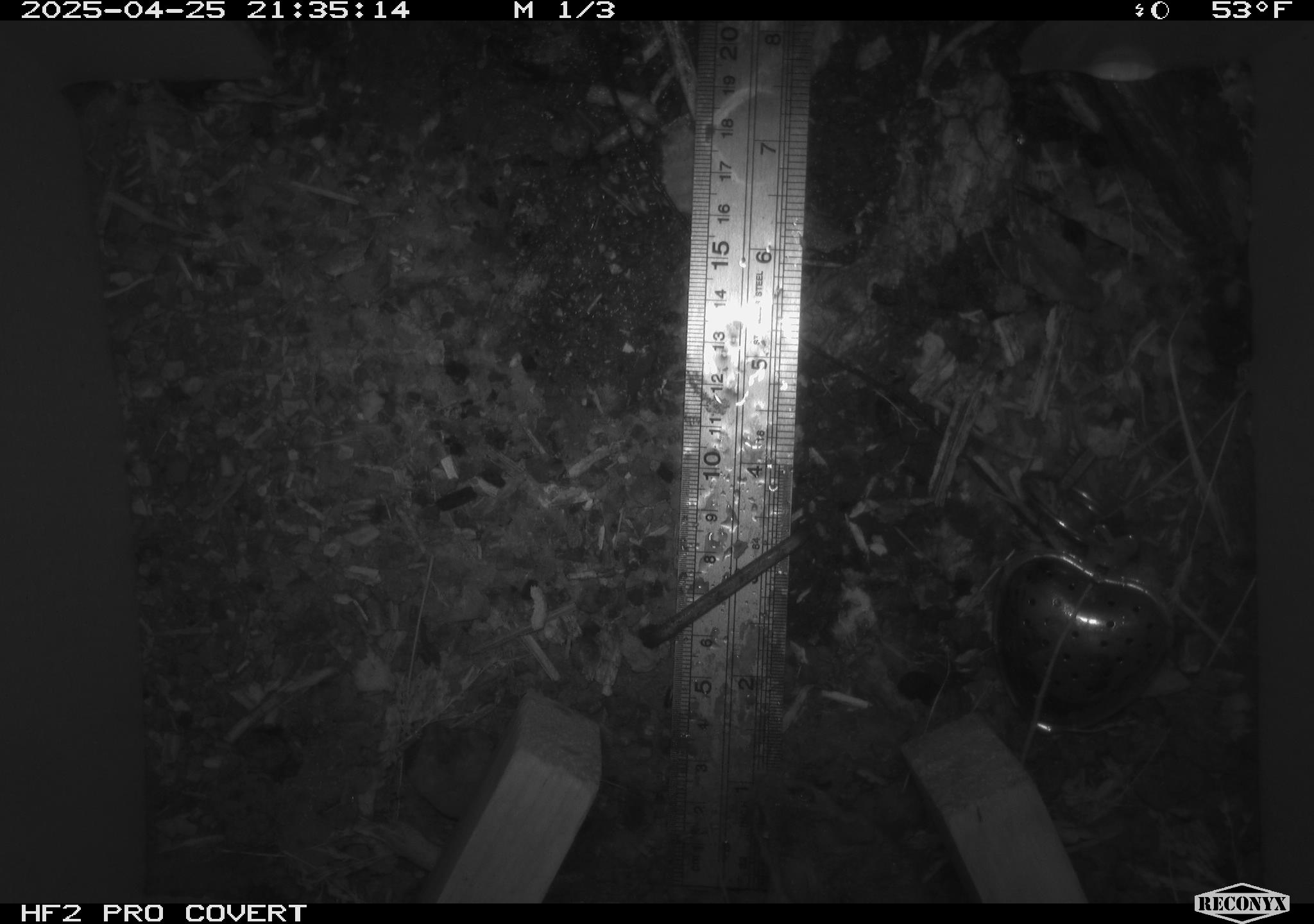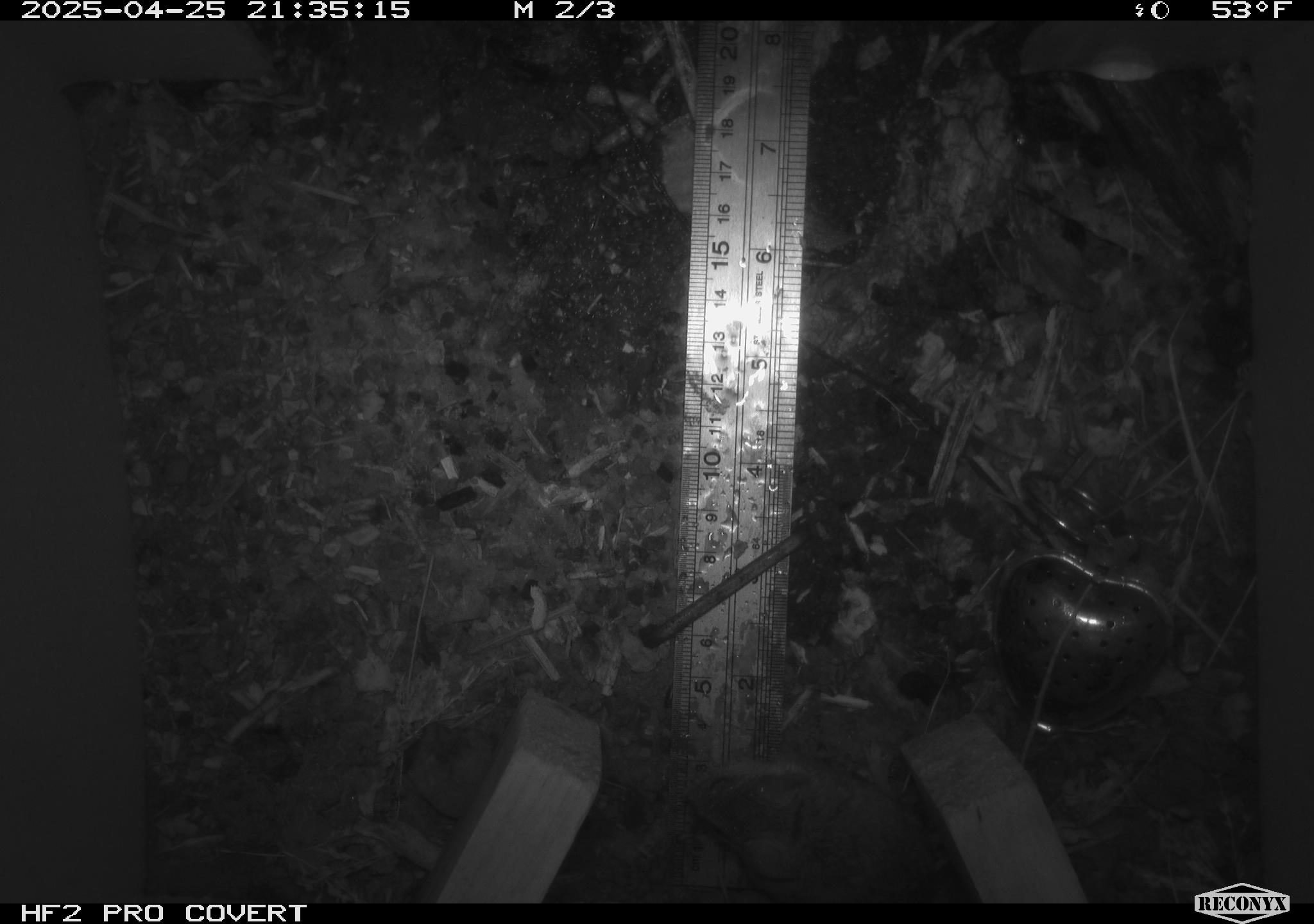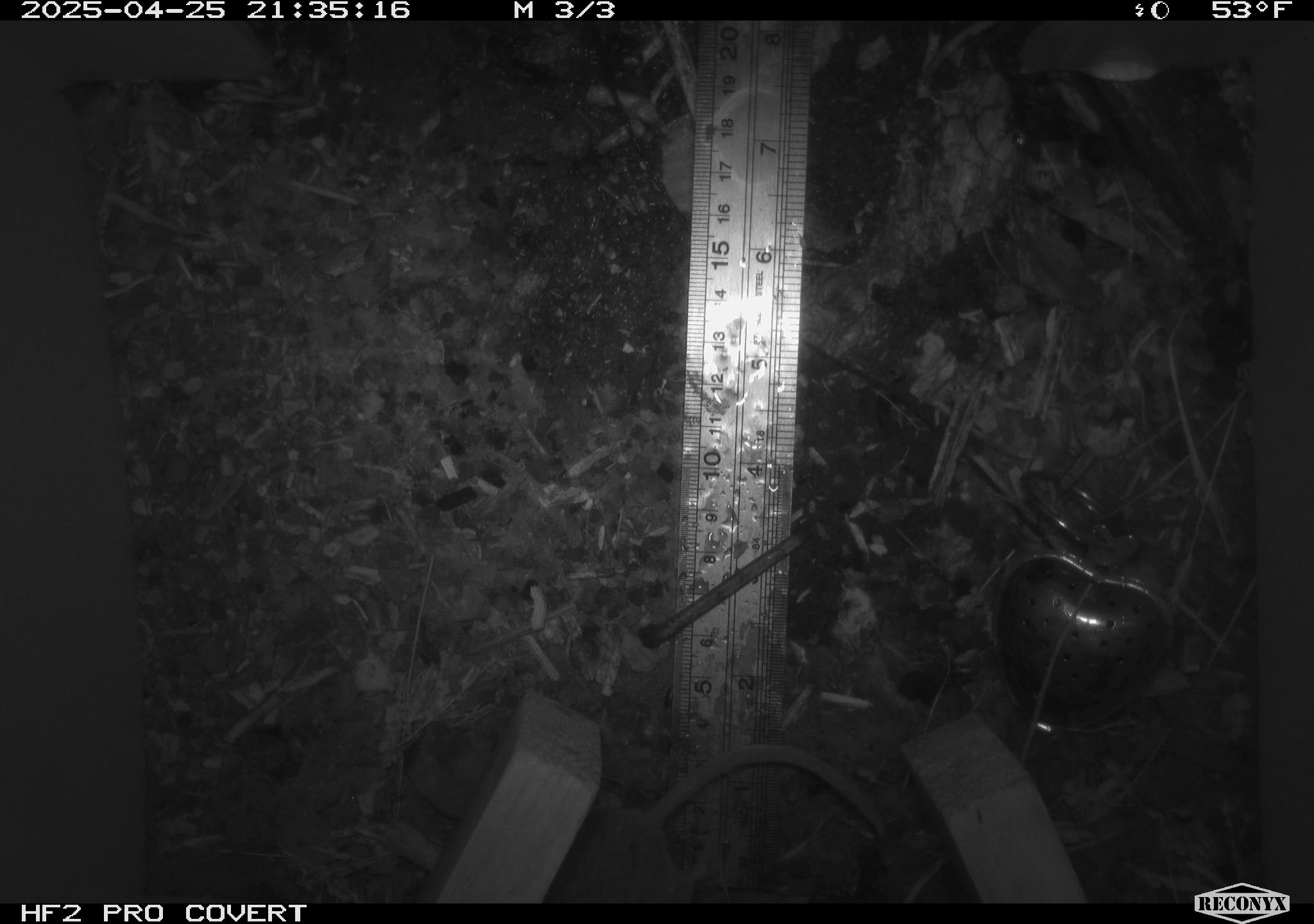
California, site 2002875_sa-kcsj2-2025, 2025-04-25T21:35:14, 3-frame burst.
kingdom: Animalia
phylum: Chordata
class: Mammalia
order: Rodentia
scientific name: Rodentia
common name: rodent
Rodent (Rodentia).